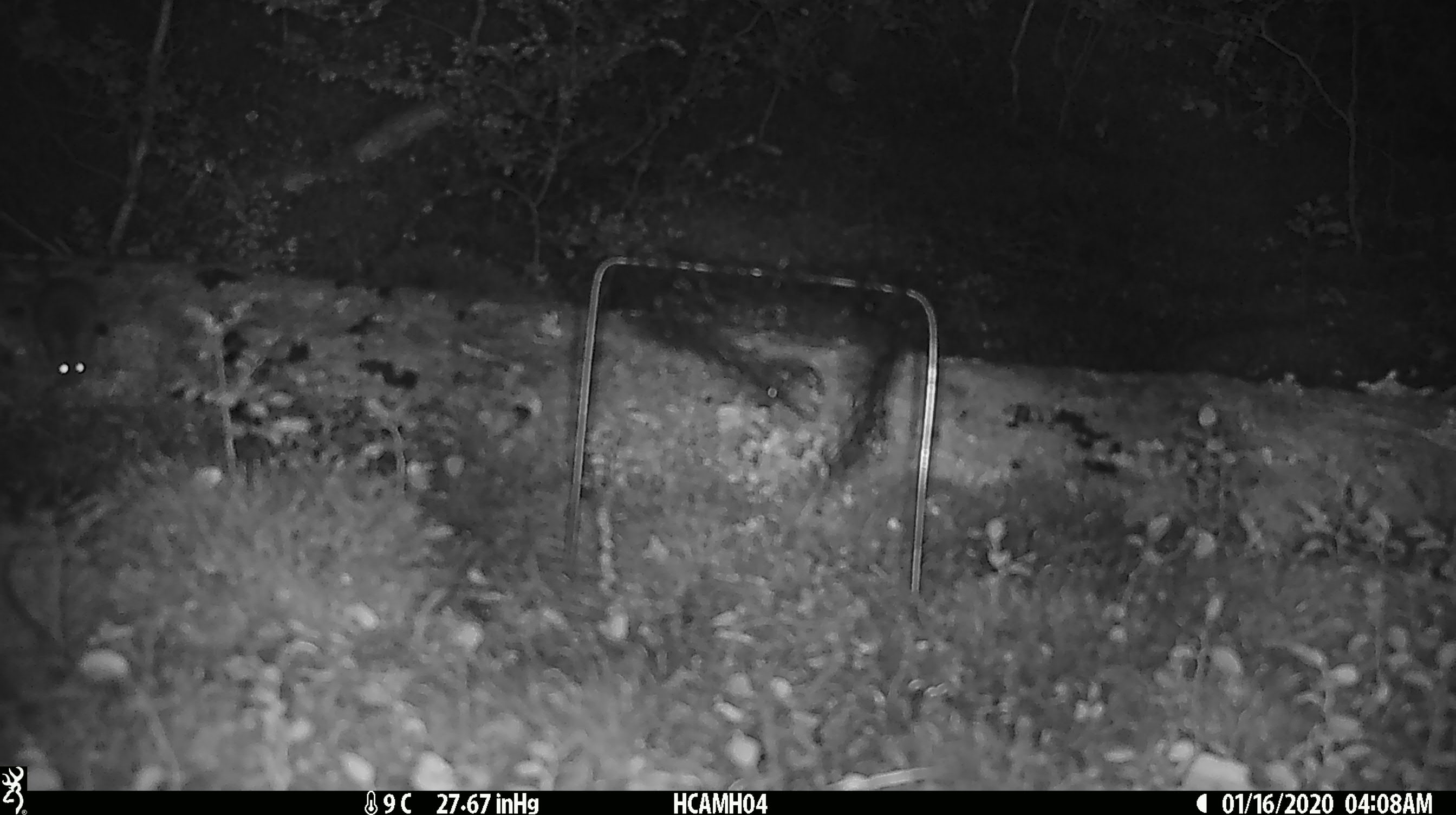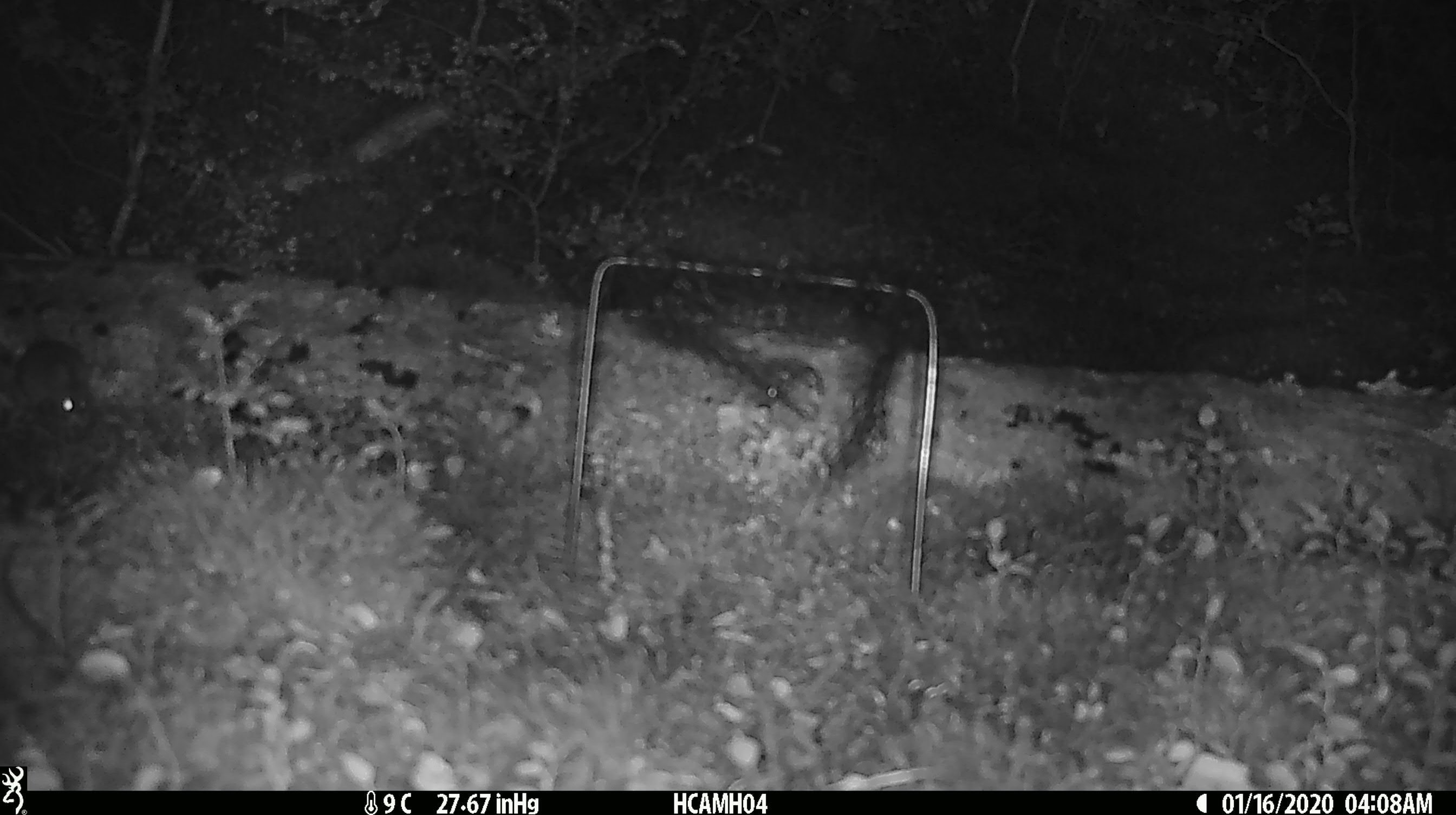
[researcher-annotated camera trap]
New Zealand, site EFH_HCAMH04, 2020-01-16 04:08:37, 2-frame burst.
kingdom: Animalia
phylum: Chordata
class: Mammalia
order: Rodentia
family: Muridae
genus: Mus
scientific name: Mus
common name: mouse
Mouse (Mus).